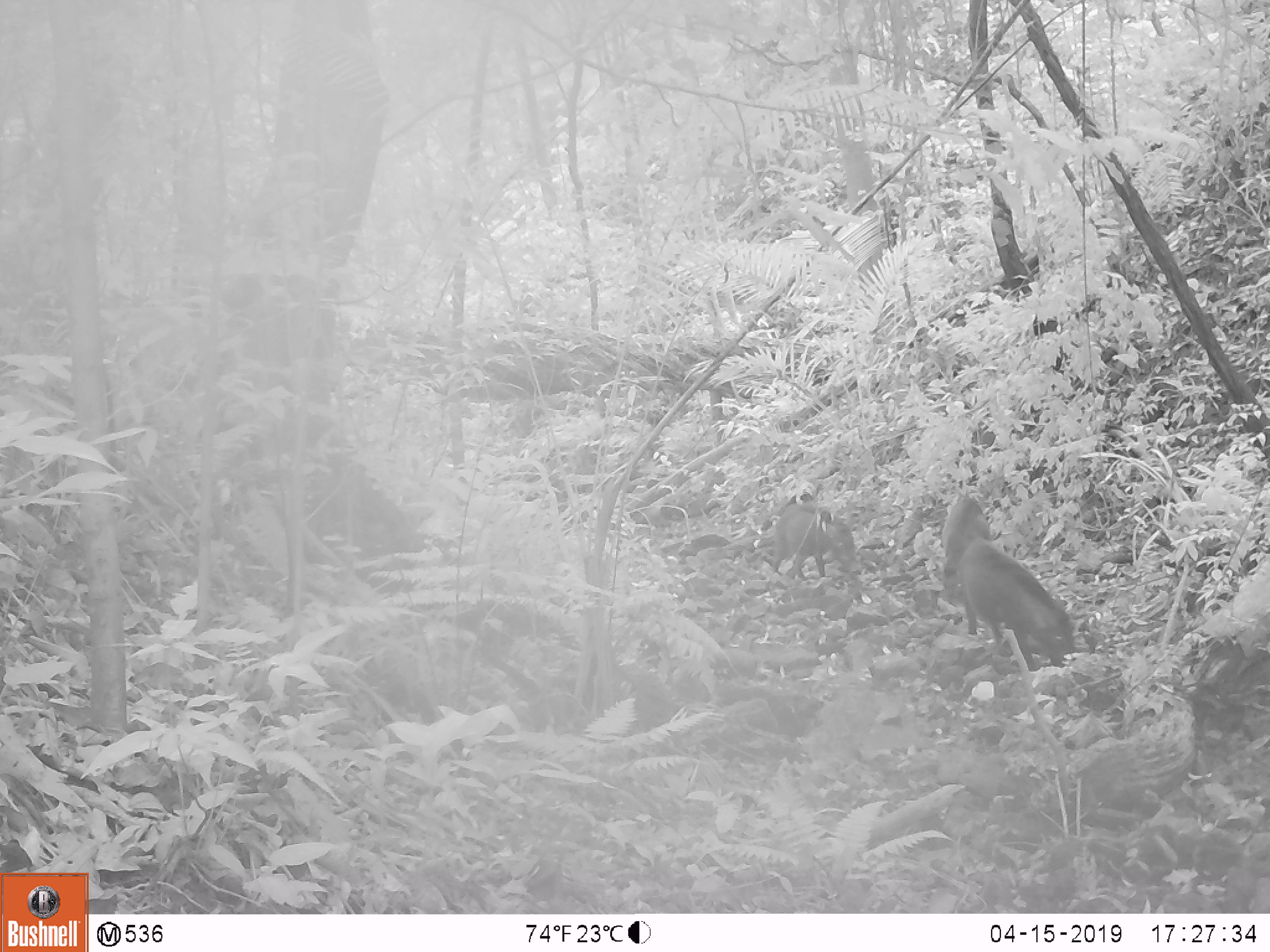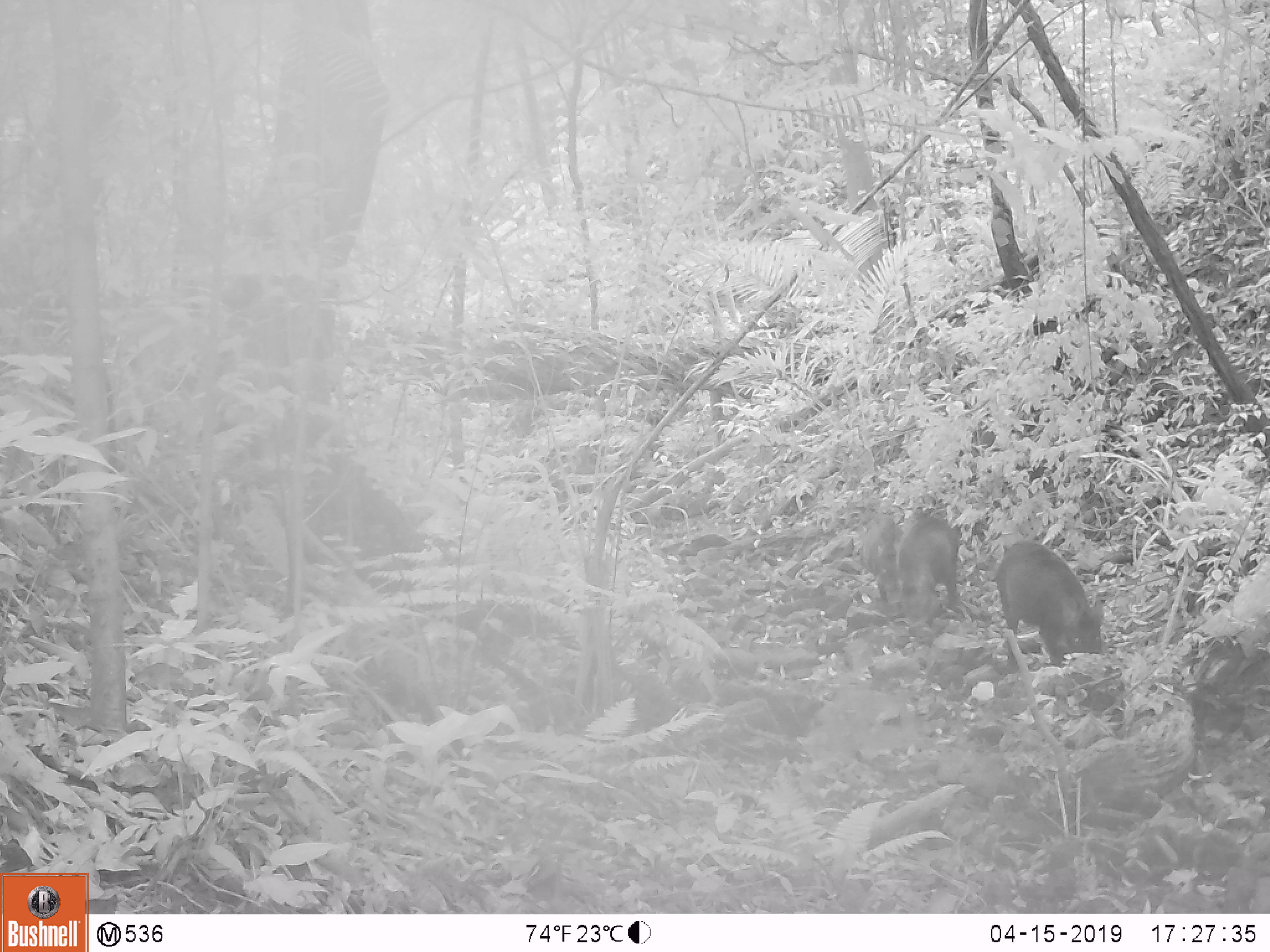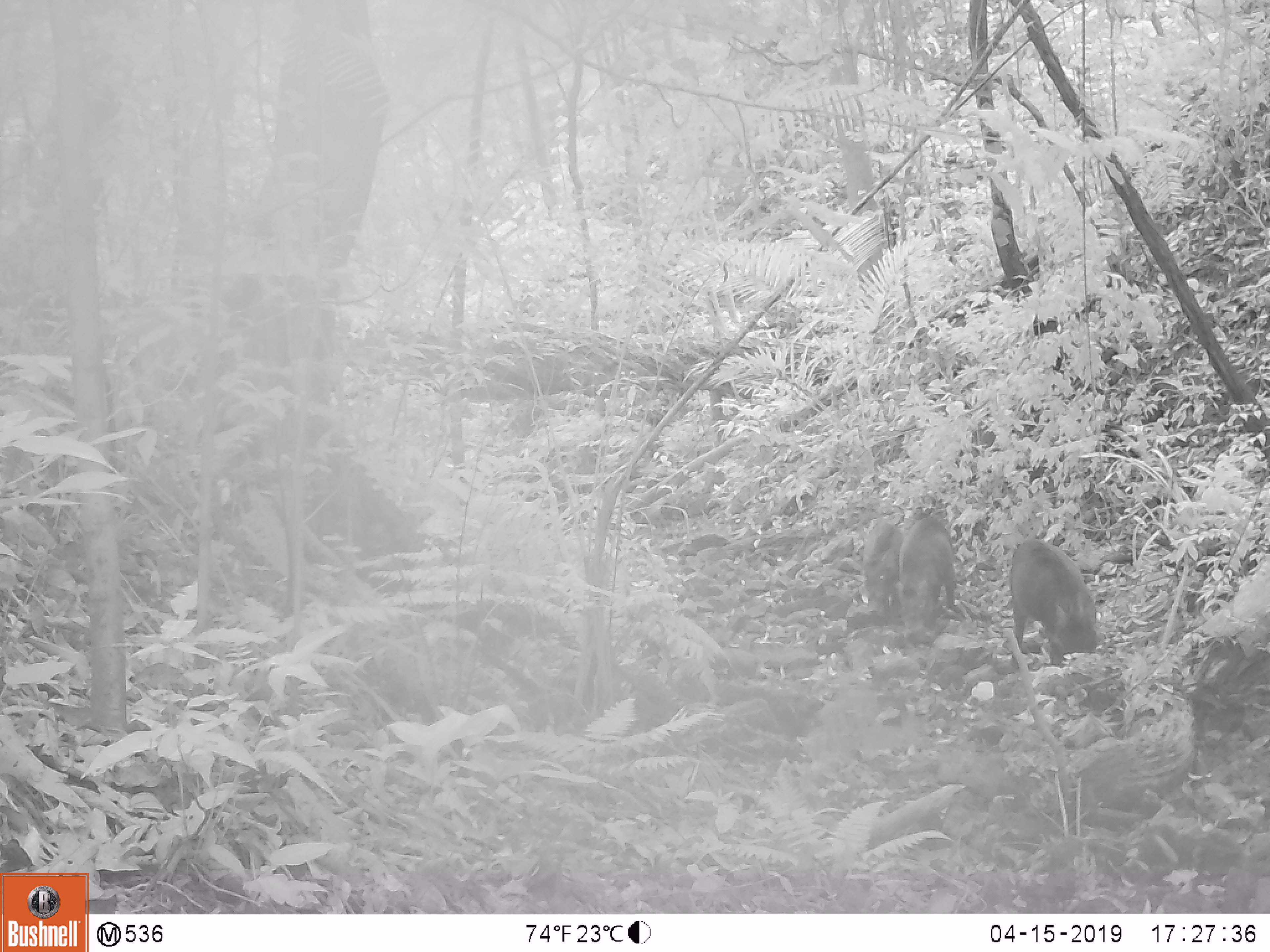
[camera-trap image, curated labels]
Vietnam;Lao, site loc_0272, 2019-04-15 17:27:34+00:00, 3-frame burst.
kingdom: Animalia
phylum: Chordata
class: Mammalia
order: Artiodactyla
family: Suidae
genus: Sus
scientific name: Sus scrofa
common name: eurasian wild pig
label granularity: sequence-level